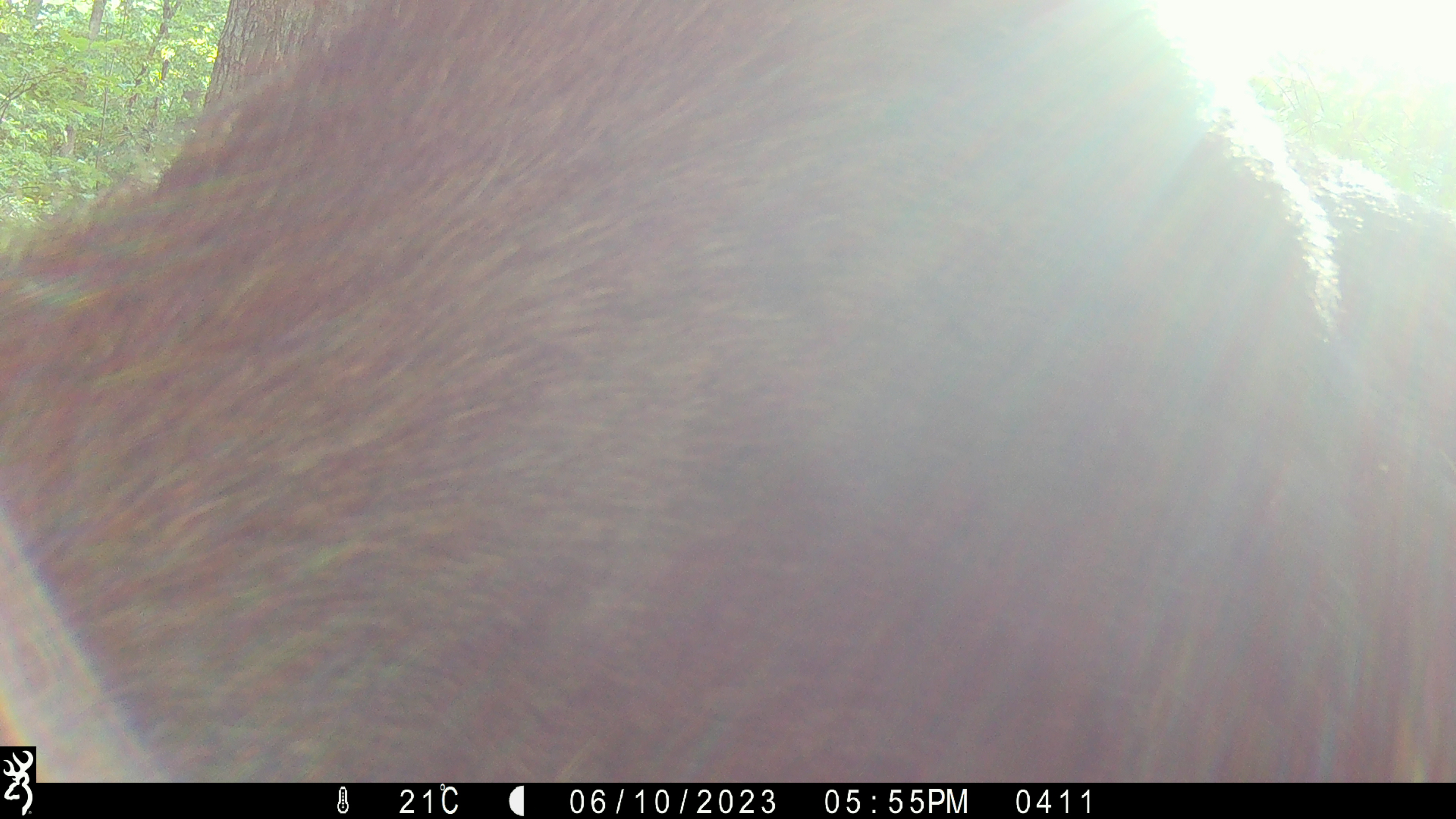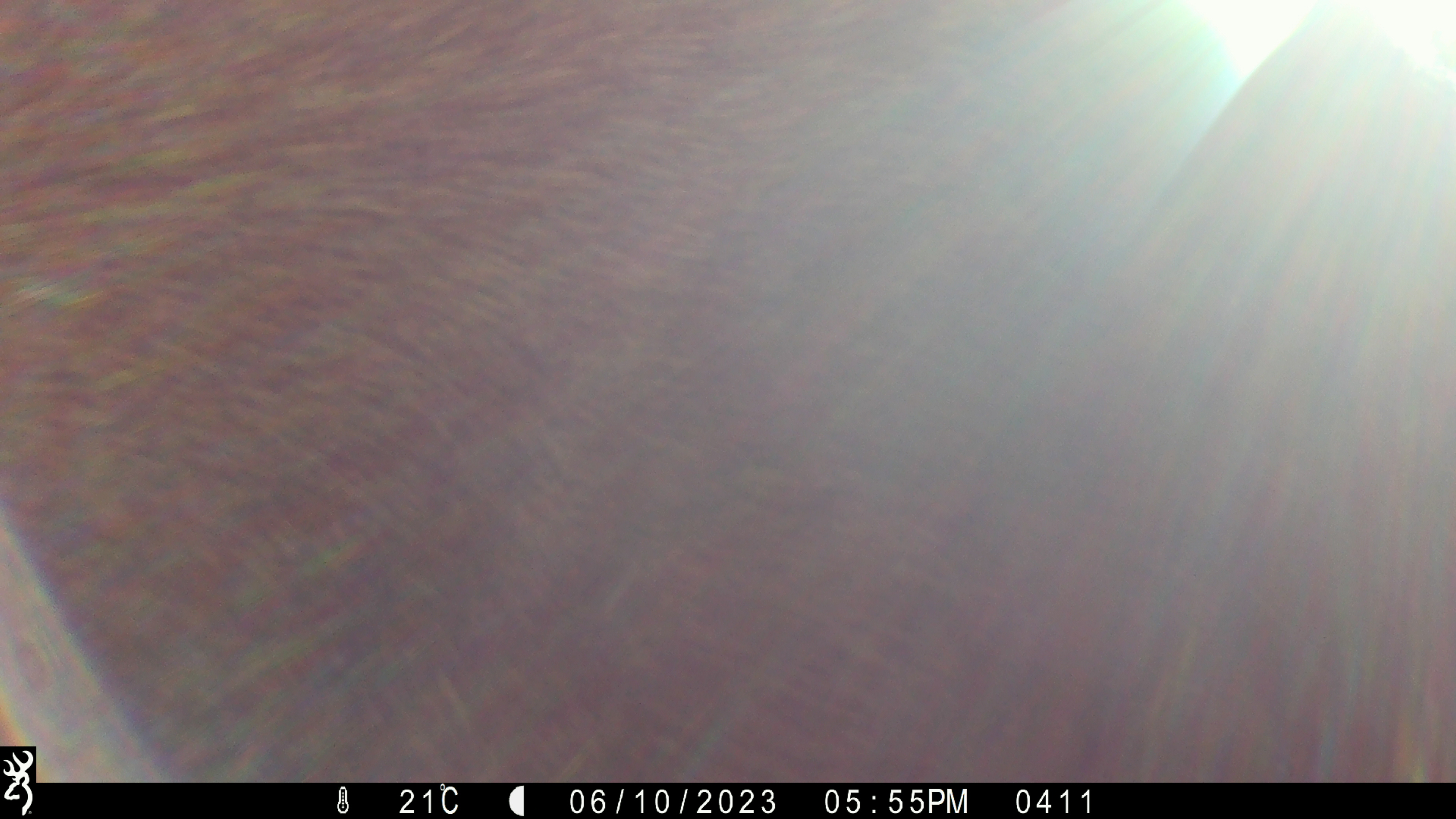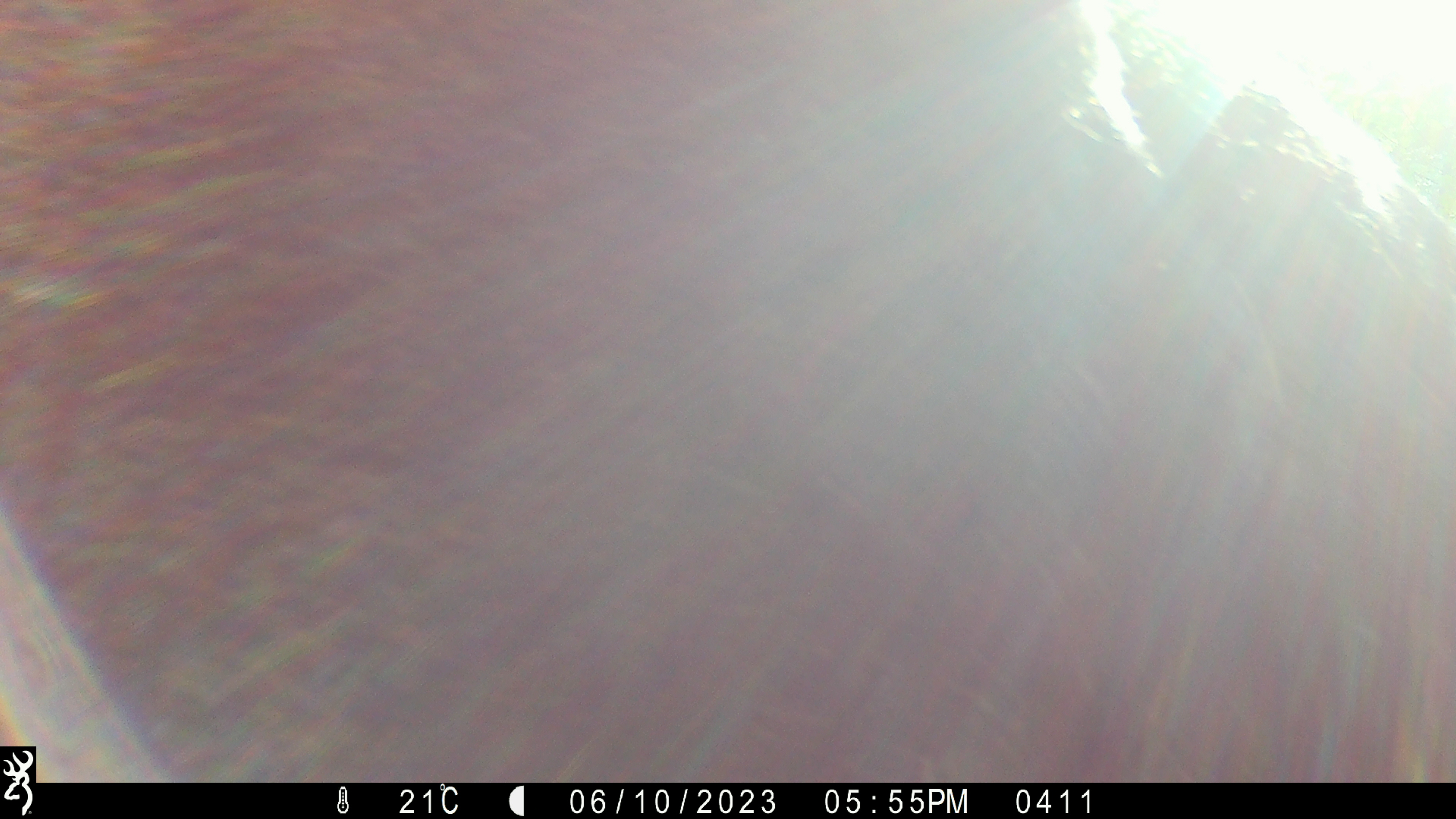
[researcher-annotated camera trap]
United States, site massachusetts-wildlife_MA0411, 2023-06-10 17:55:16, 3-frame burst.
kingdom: Animalia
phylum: Chordata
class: Mammalia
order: Artiodactyla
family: Cervidae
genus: Alces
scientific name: Alces alces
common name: moose